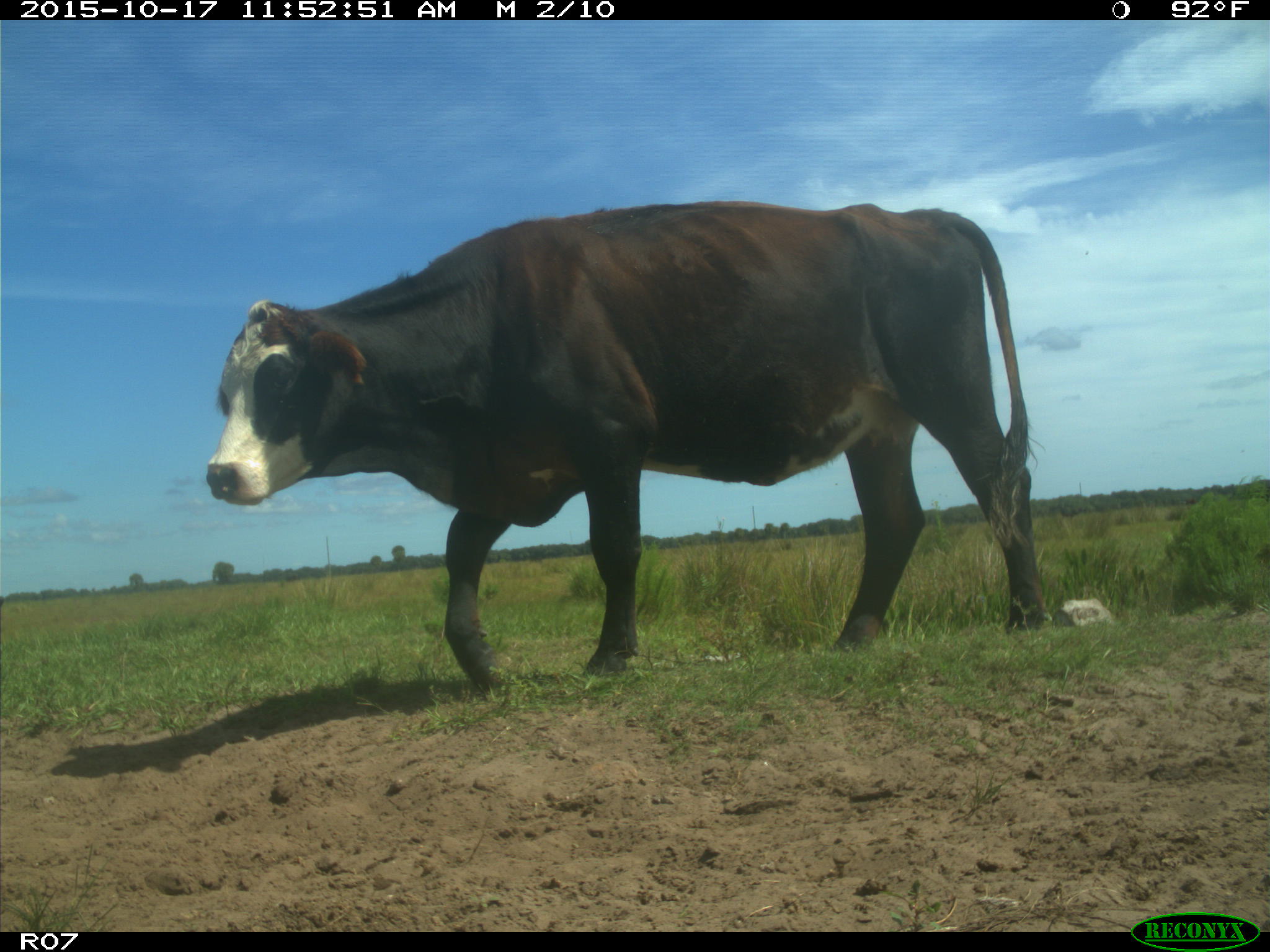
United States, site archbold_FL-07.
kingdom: Animalia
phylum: Chordata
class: Mammalia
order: Artiodactyla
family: Bovidae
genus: Bos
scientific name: Bos taurus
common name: domestic cow